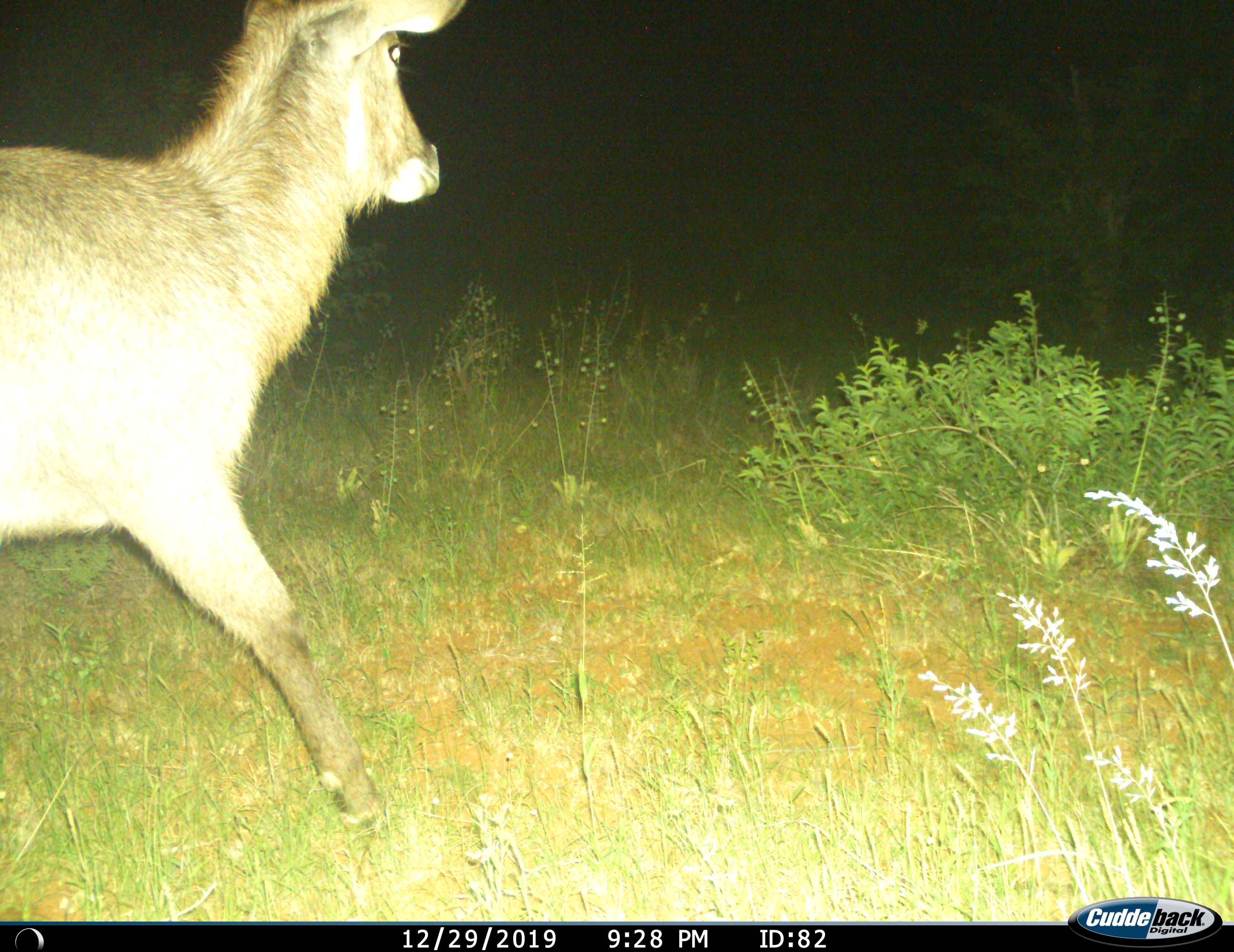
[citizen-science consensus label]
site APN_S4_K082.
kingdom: Animalia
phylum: Chordata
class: Mammalia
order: Artiodactyla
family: Bovidae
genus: Kobus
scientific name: Kobus ellipsiprymnus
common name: waterbuck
Waterbuck (Kobus ellipsiprymnus), count 1. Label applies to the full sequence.